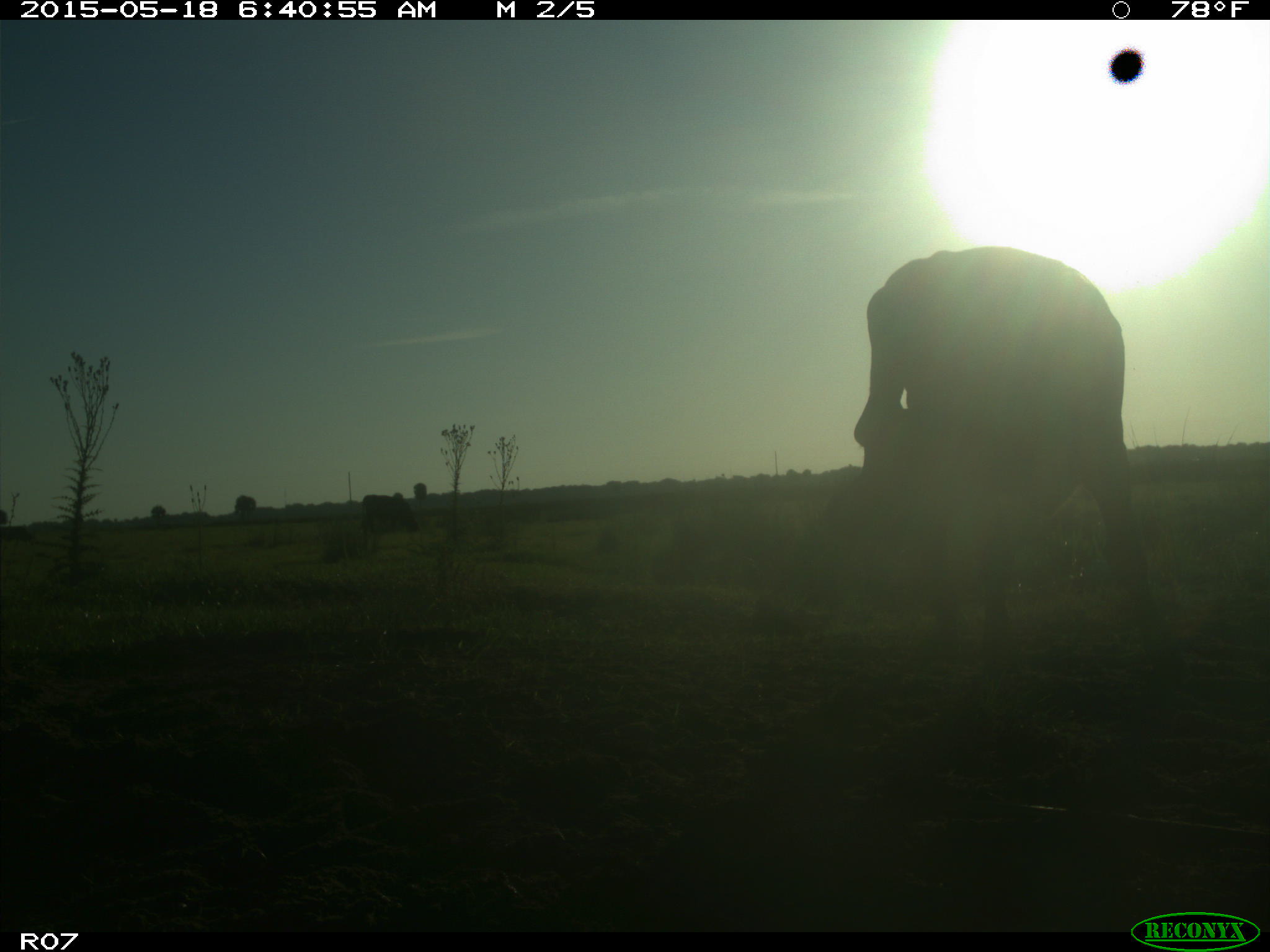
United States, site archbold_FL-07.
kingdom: Animalia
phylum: Chordata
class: Mammalia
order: Artiodactyla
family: Bovidae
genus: Bos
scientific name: Bos taurus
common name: domestic cow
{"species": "Bos taurus (domestic cow)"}